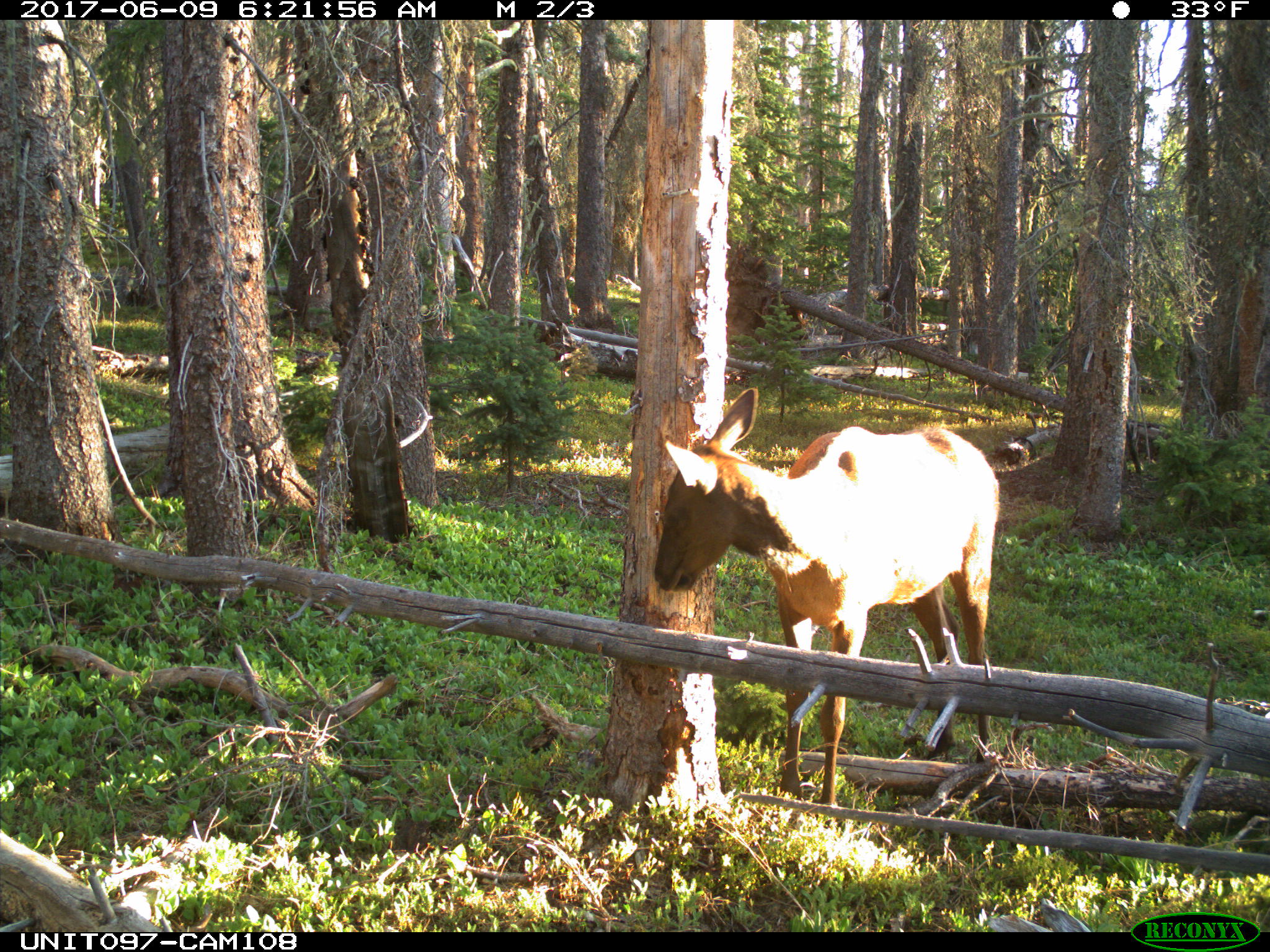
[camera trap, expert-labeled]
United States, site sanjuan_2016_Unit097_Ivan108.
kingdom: Animalia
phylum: Chordata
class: Mammalia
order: Artiodactyla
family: Cervidae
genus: Cervus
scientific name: Cervus elaphus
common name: red deer